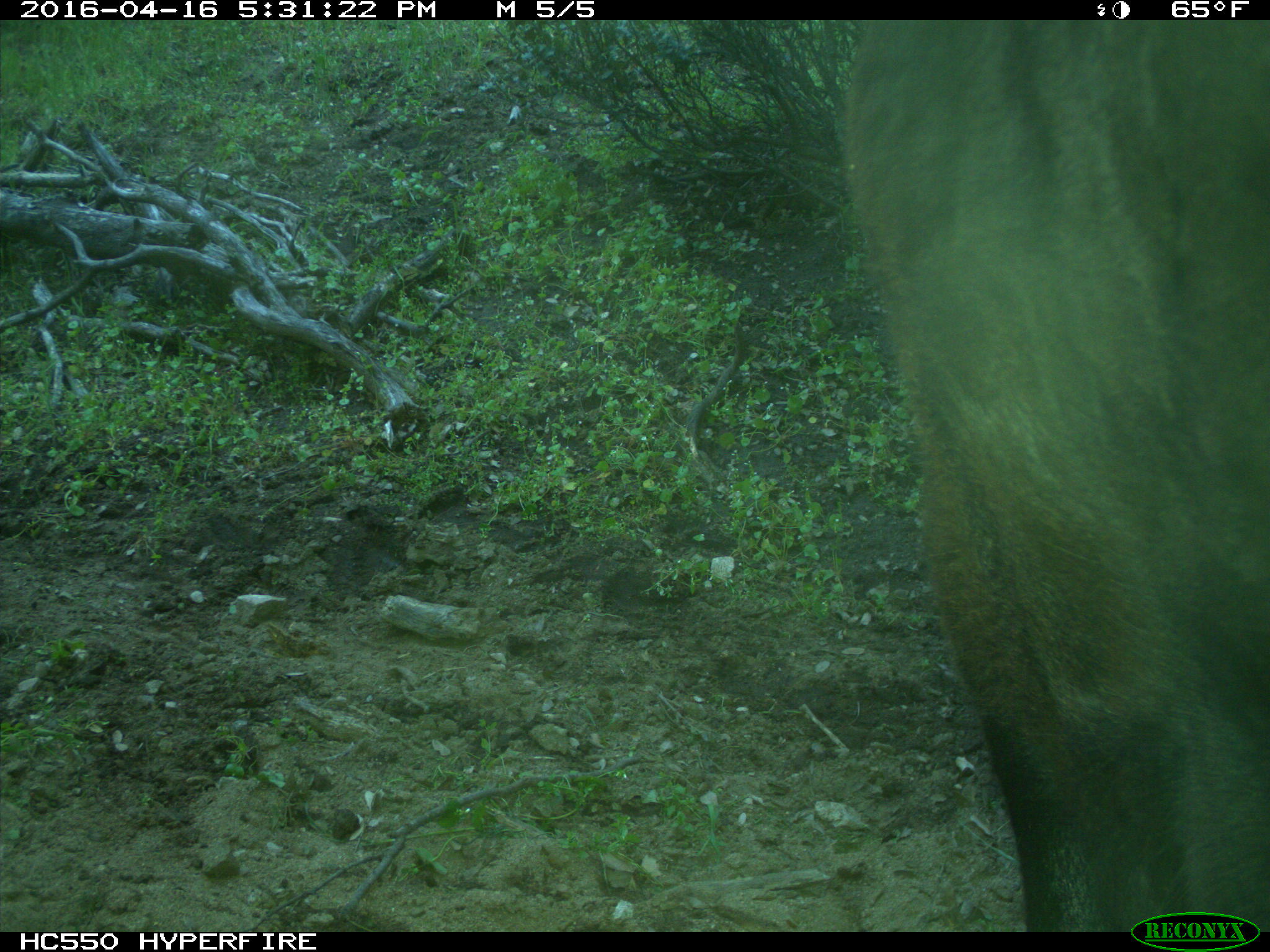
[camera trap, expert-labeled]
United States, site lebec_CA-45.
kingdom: Animalia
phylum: Chordata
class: Mammalia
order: Artiodactyla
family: Bovidae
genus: Bos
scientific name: Bos taurus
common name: domestic cow